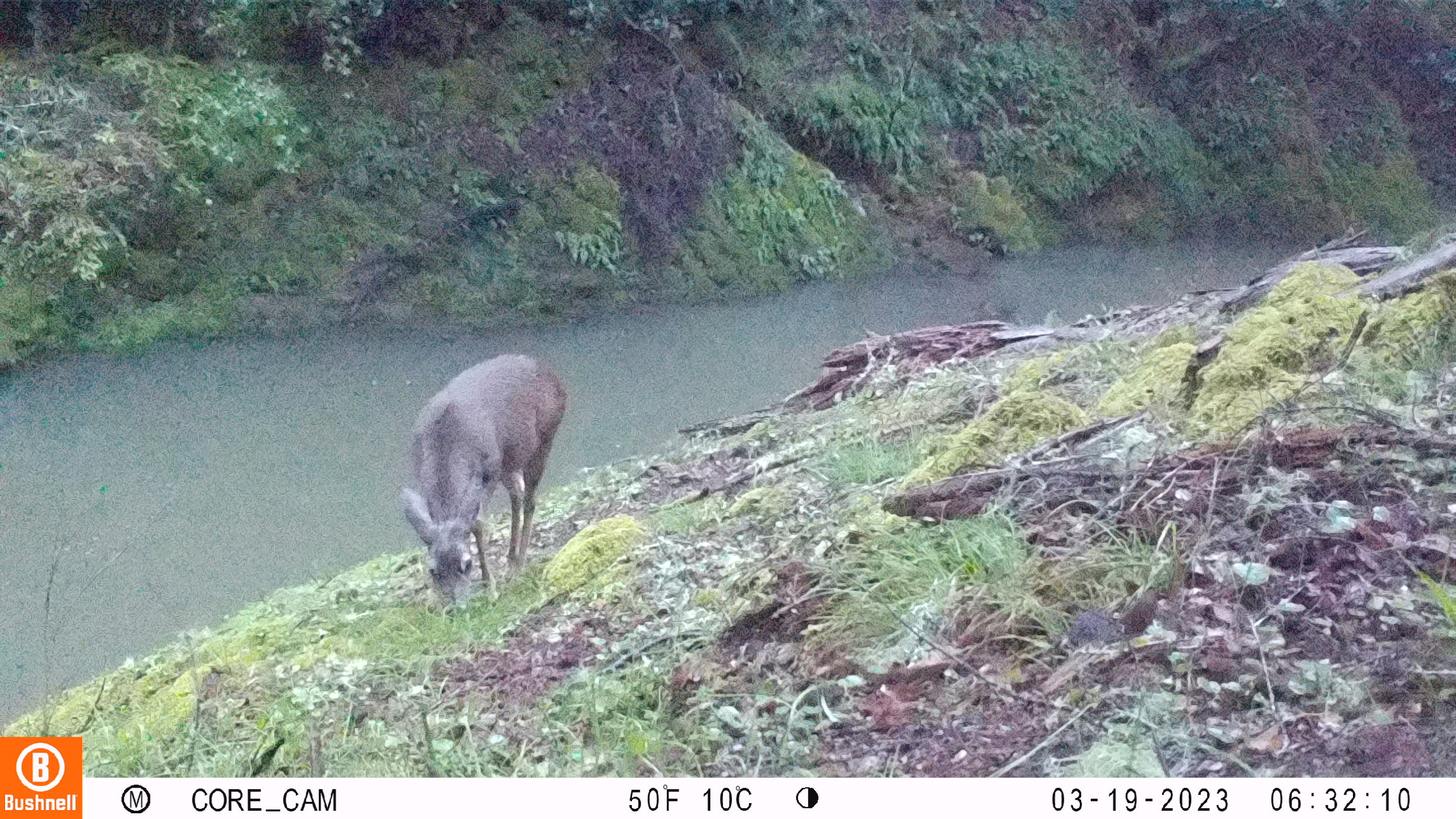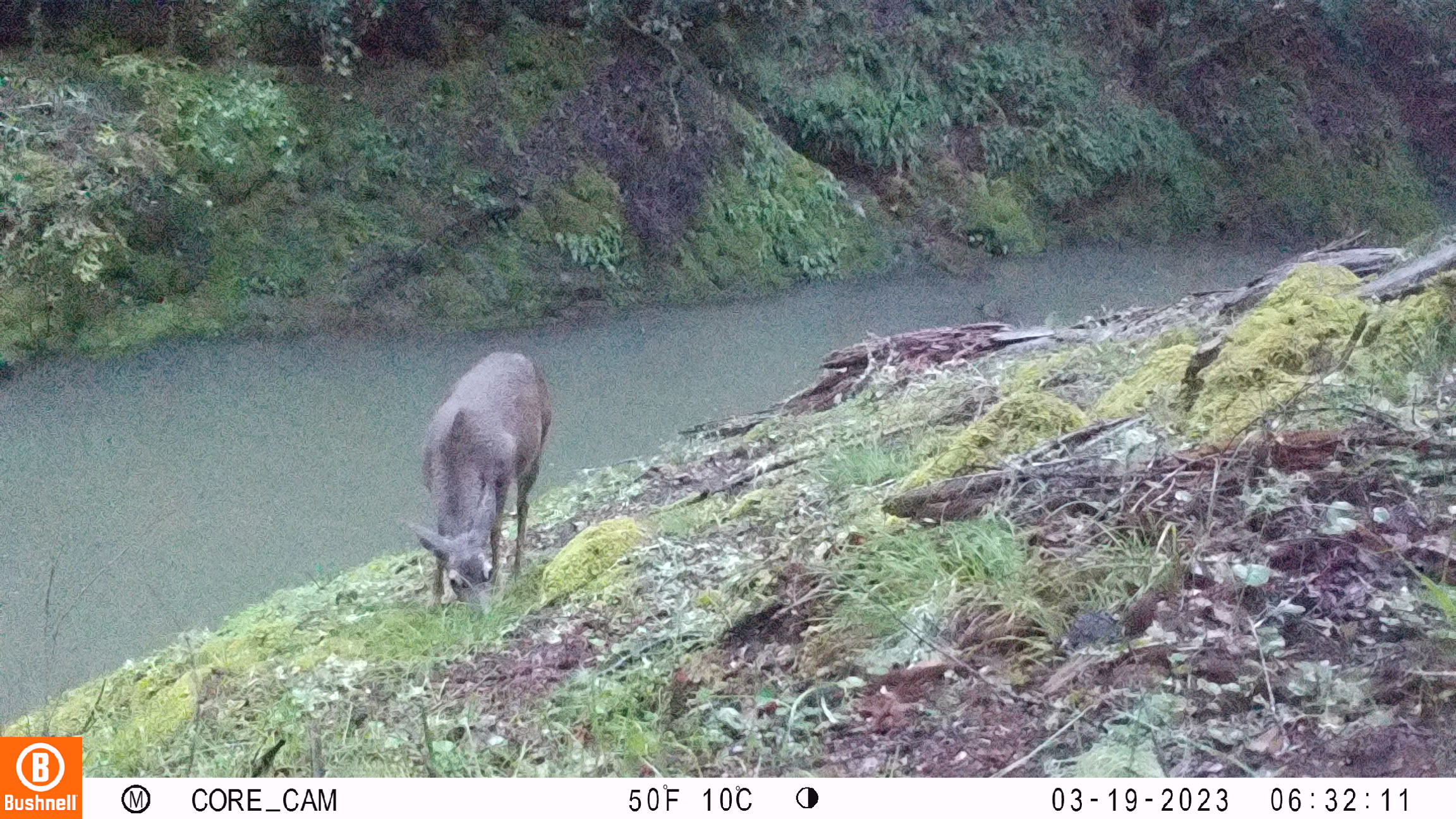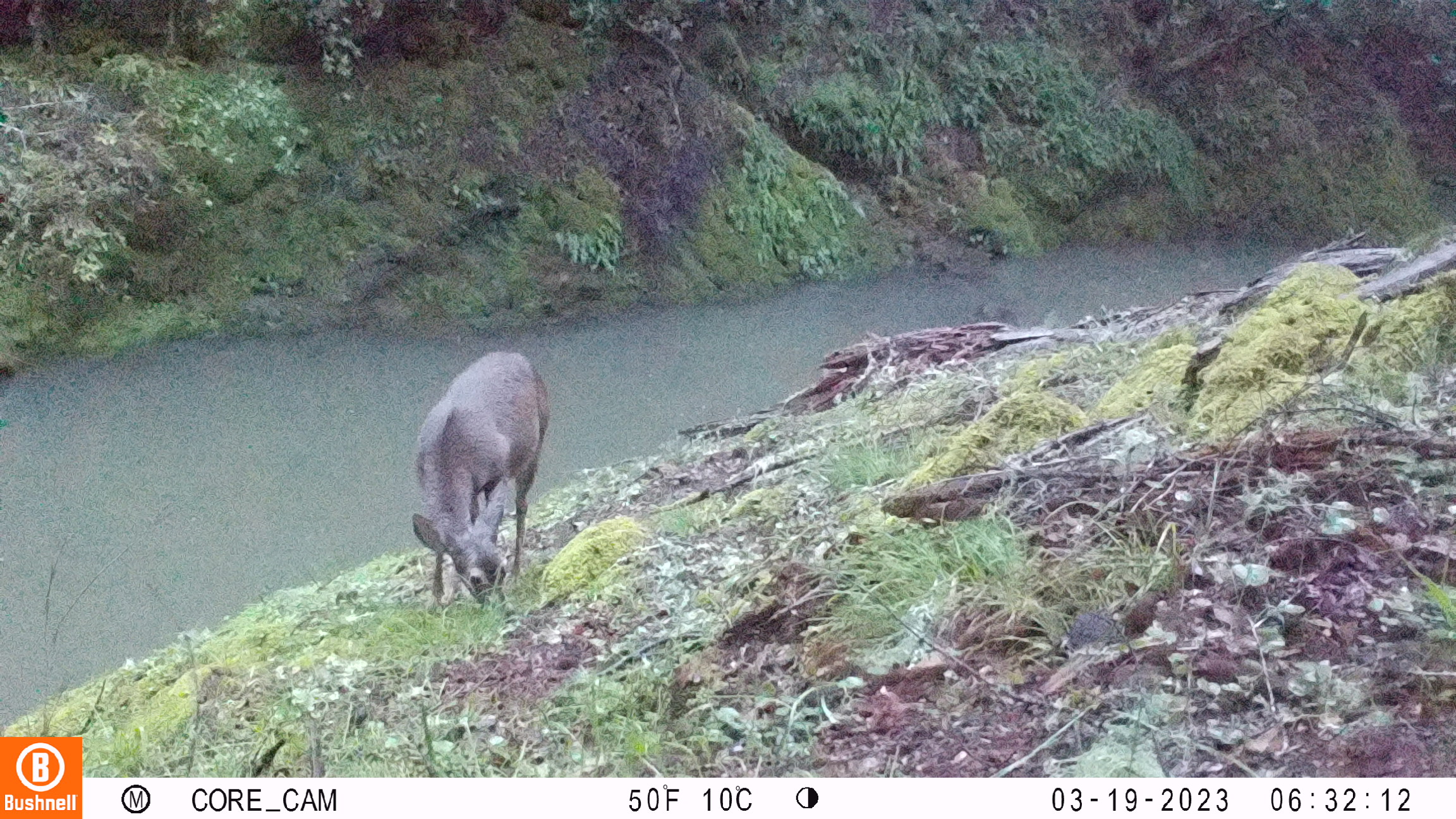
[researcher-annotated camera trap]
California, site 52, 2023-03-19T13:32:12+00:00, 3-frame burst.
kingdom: Animalia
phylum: Chordata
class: Mammalia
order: Artiodactyla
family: Cervidae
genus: Odocoileus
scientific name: Odocoileus hemionus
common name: mule deer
Mule deer (Odocoileus hemionus).